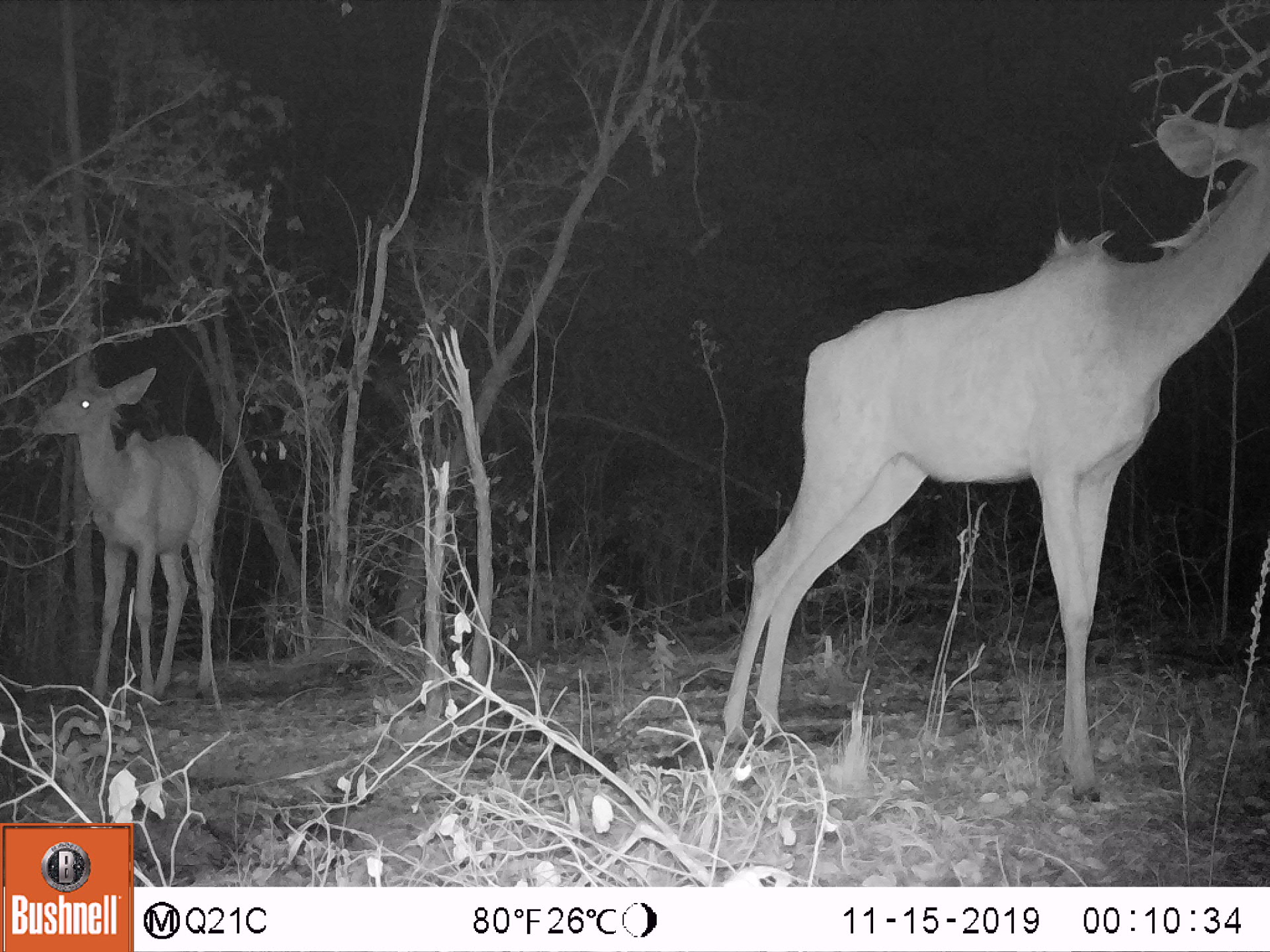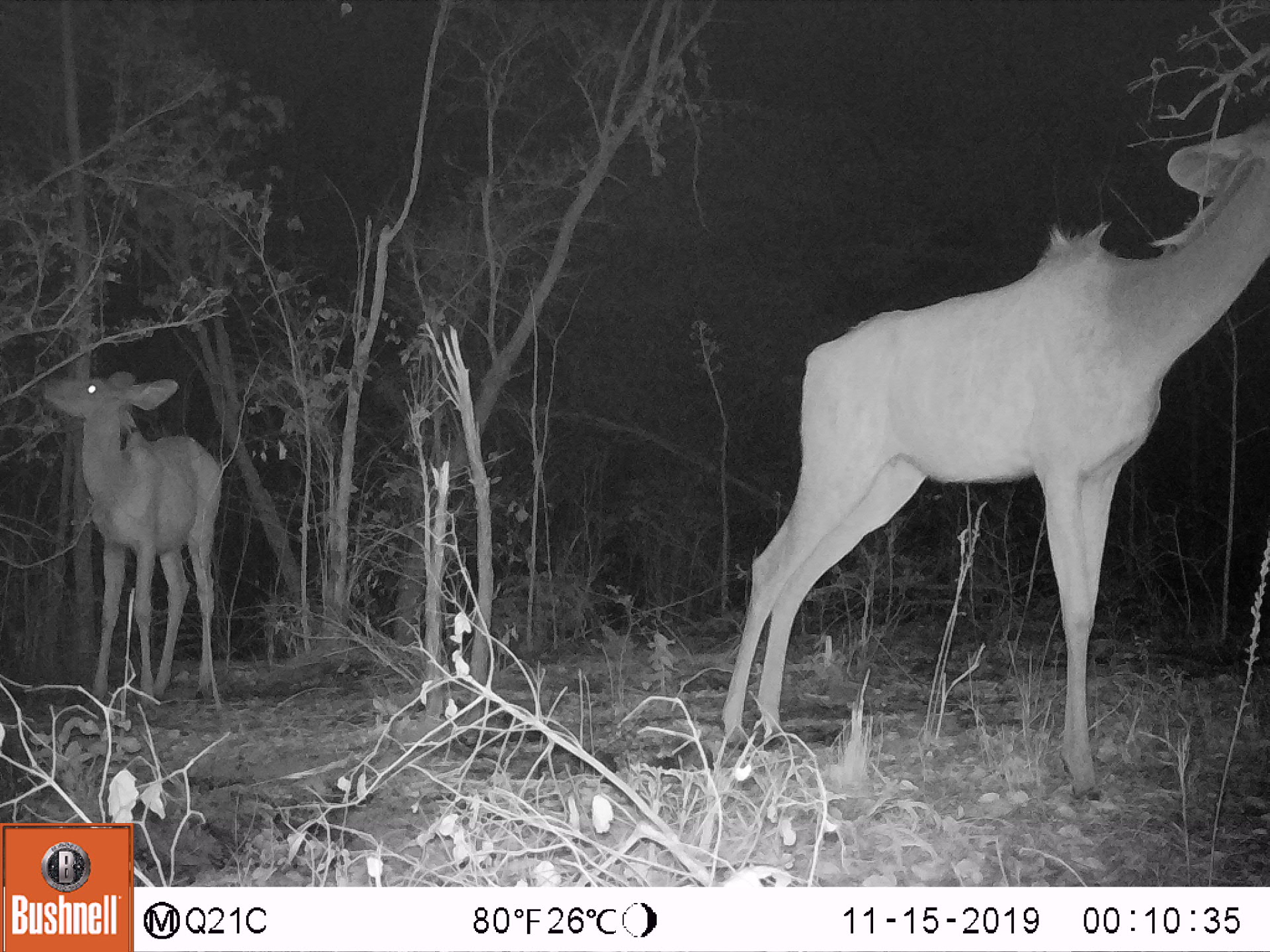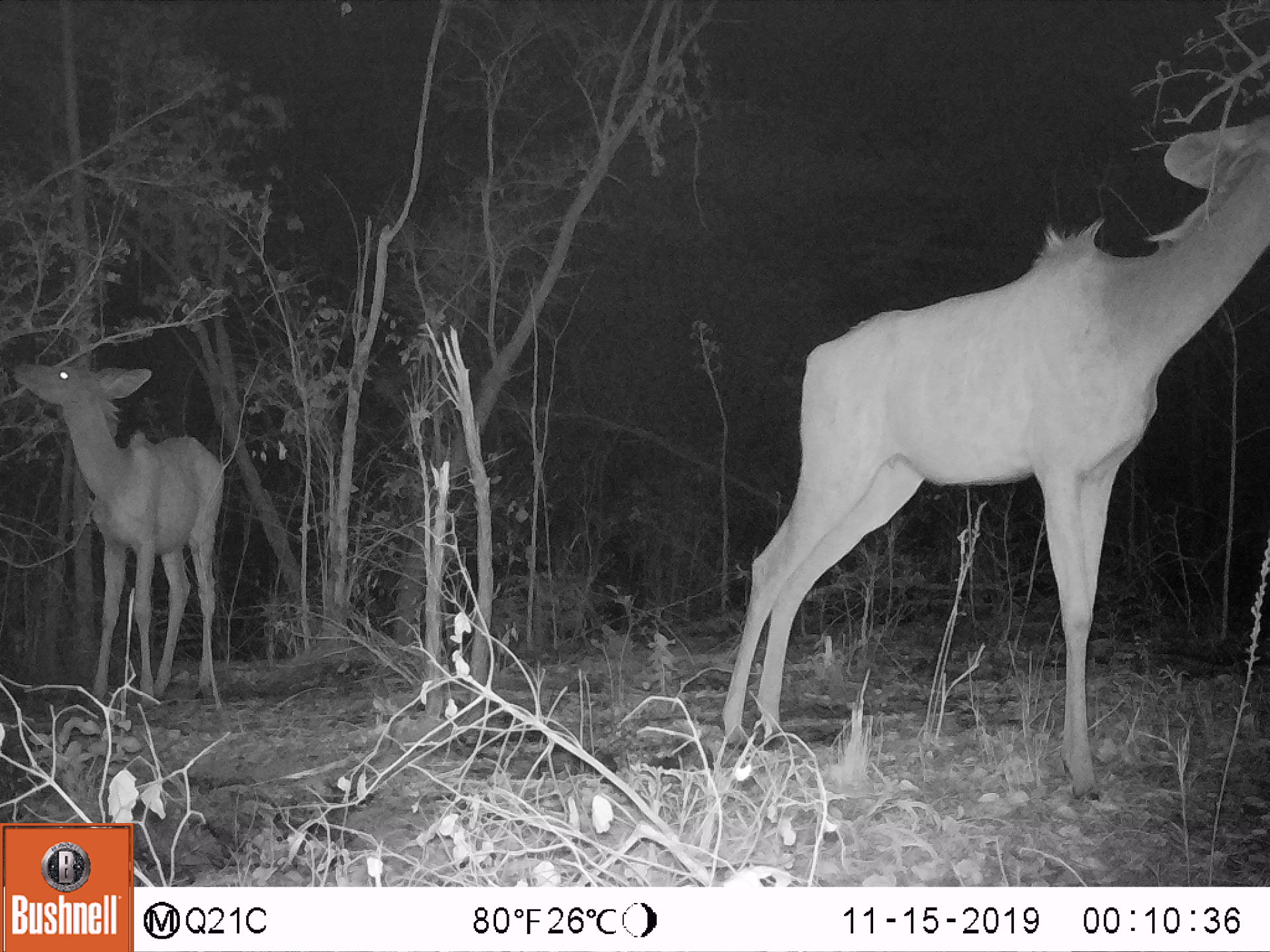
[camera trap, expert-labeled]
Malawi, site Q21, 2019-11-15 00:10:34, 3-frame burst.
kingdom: Animalia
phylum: Chordata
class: Mammalia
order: Artiodactyla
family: Bovidae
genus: Tragelaphus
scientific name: Tragelaphus strepsiceros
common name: greater kudu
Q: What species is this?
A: Greater kudu (Tragelaphus strepsiceros).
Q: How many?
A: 2.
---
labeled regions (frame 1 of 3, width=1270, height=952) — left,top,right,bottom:
greater kudu: 703,106,1262,779; 18,348,243,712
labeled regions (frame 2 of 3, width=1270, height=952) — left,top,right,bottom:
greater kudu: 713,114,1260,788; 37,359,233,734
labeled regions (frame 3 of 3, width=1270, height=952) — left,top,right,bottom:
greater kudu: 710,118,1262,794; 8,353,231,714